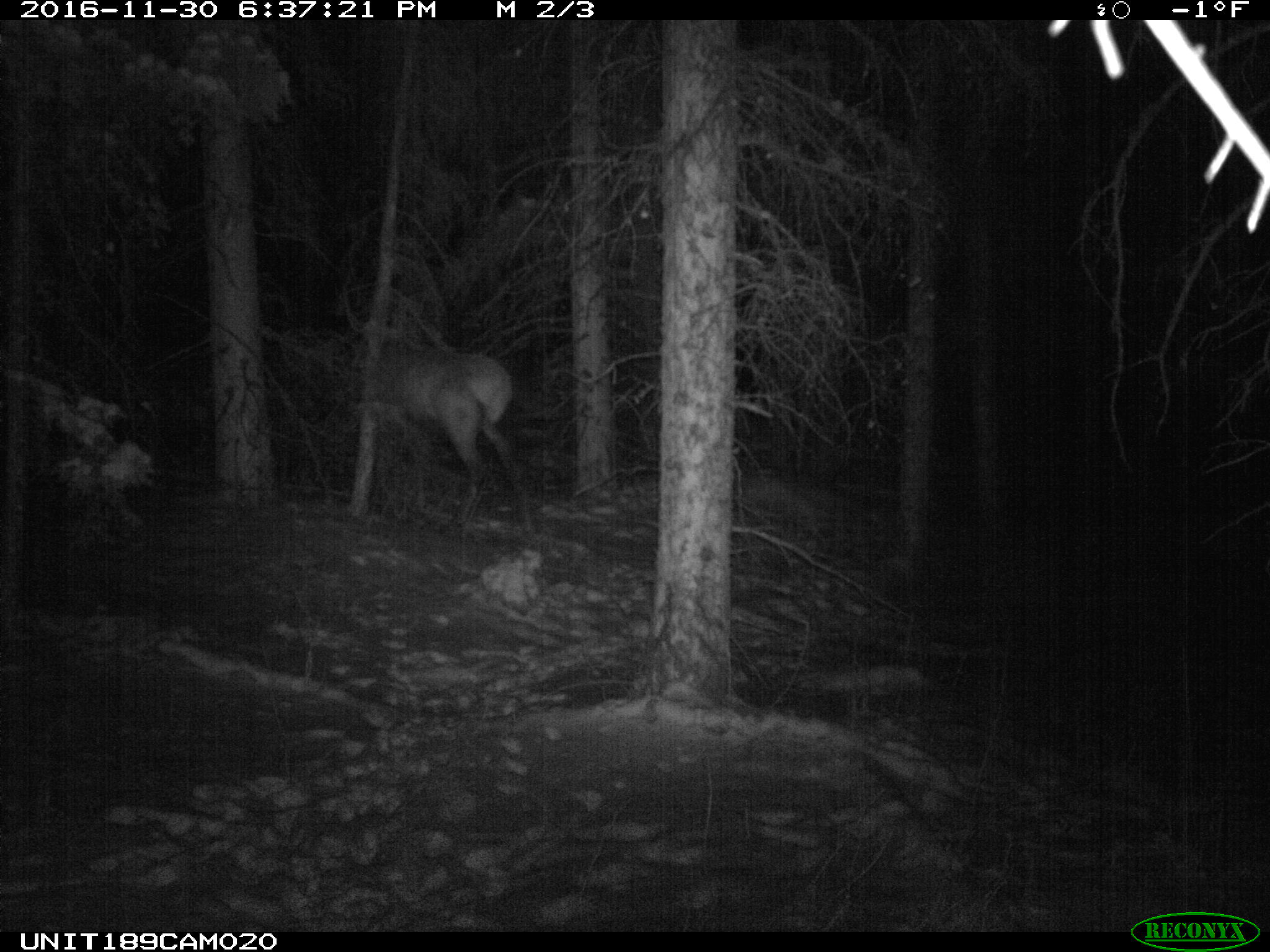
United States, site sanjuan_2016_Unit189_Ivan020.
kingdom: Animalia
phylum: Chordata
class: Mammalia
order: Artiodactyla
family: Cervidae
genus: Cervus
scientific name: Cervus elaphus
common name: red deer